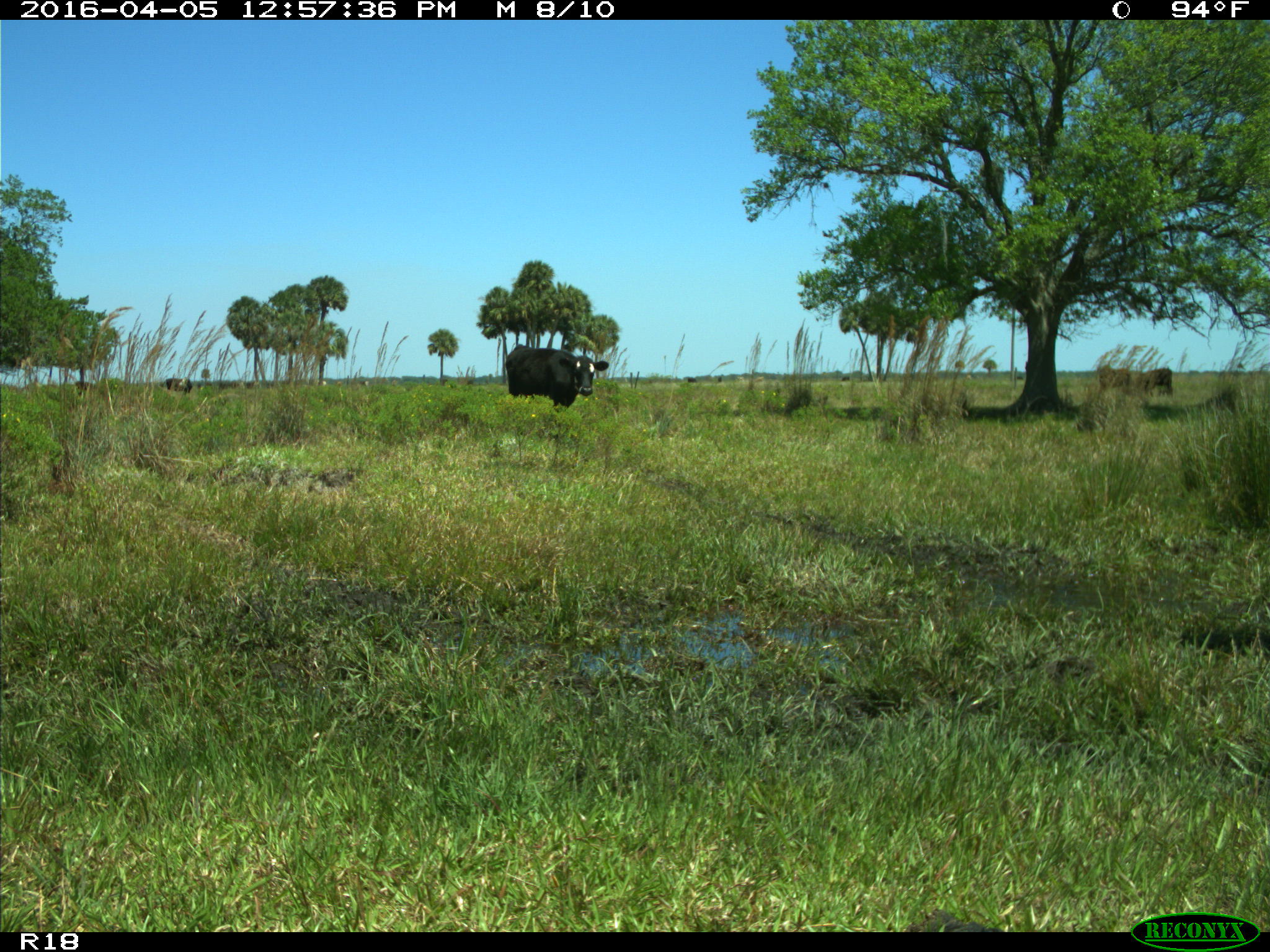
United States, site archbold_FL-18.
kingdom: Animalia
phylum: Chordata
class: Mammalia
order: Artiodactyla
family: Bovidae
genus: Bos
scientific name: Bos taurus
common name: domestic cow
Bos taurus (domestic cow).